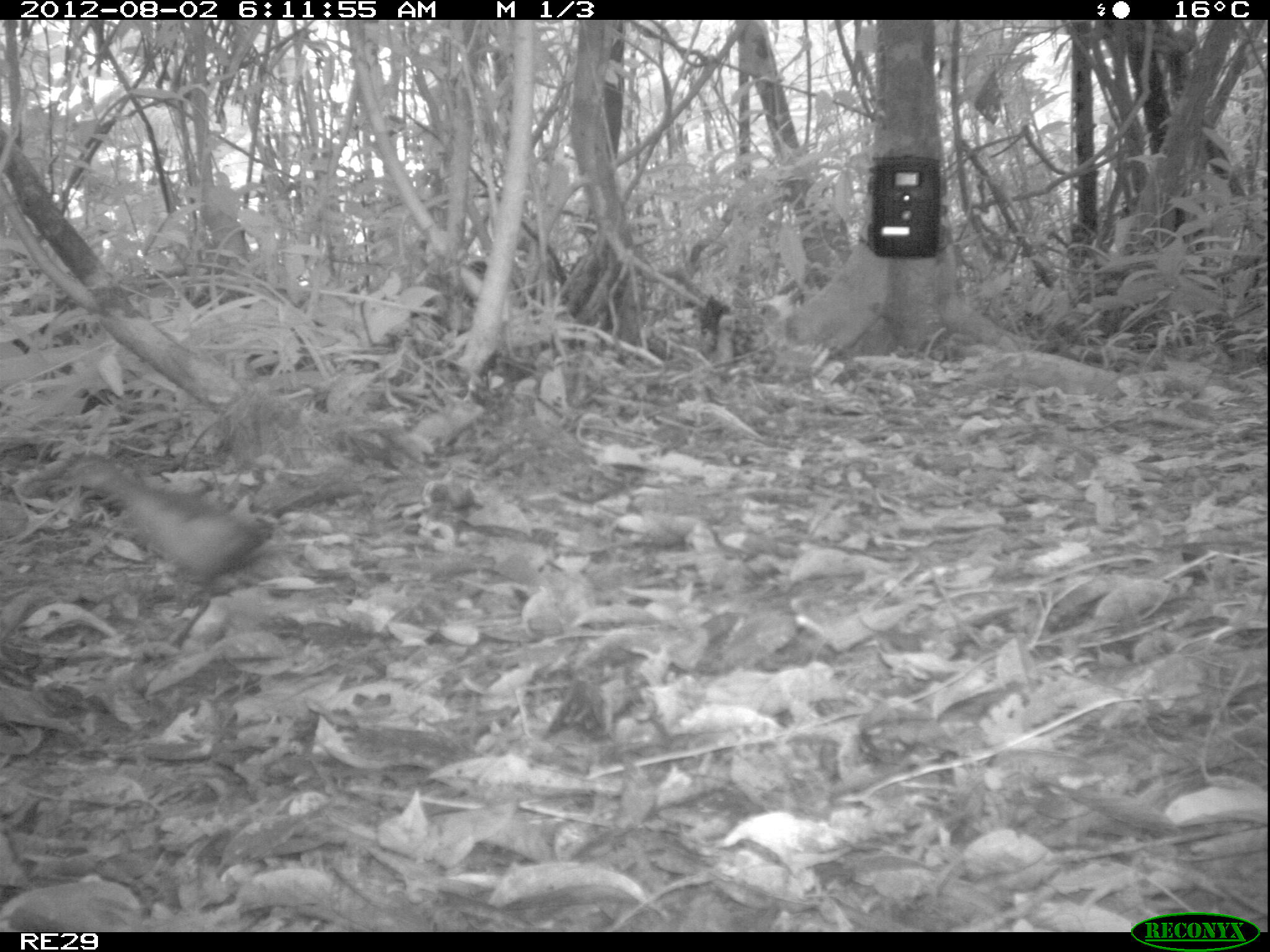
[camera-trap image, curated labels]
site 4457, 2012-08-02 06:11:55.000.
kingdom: Animalia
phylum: Chordata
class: Aves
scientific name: Aves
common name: bird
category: unknown bird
Unknown bird (bird) (Aves), count 1.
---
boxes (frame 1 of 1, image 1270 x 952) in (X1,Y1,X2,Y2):
unknown bird: (49,453,282,651)